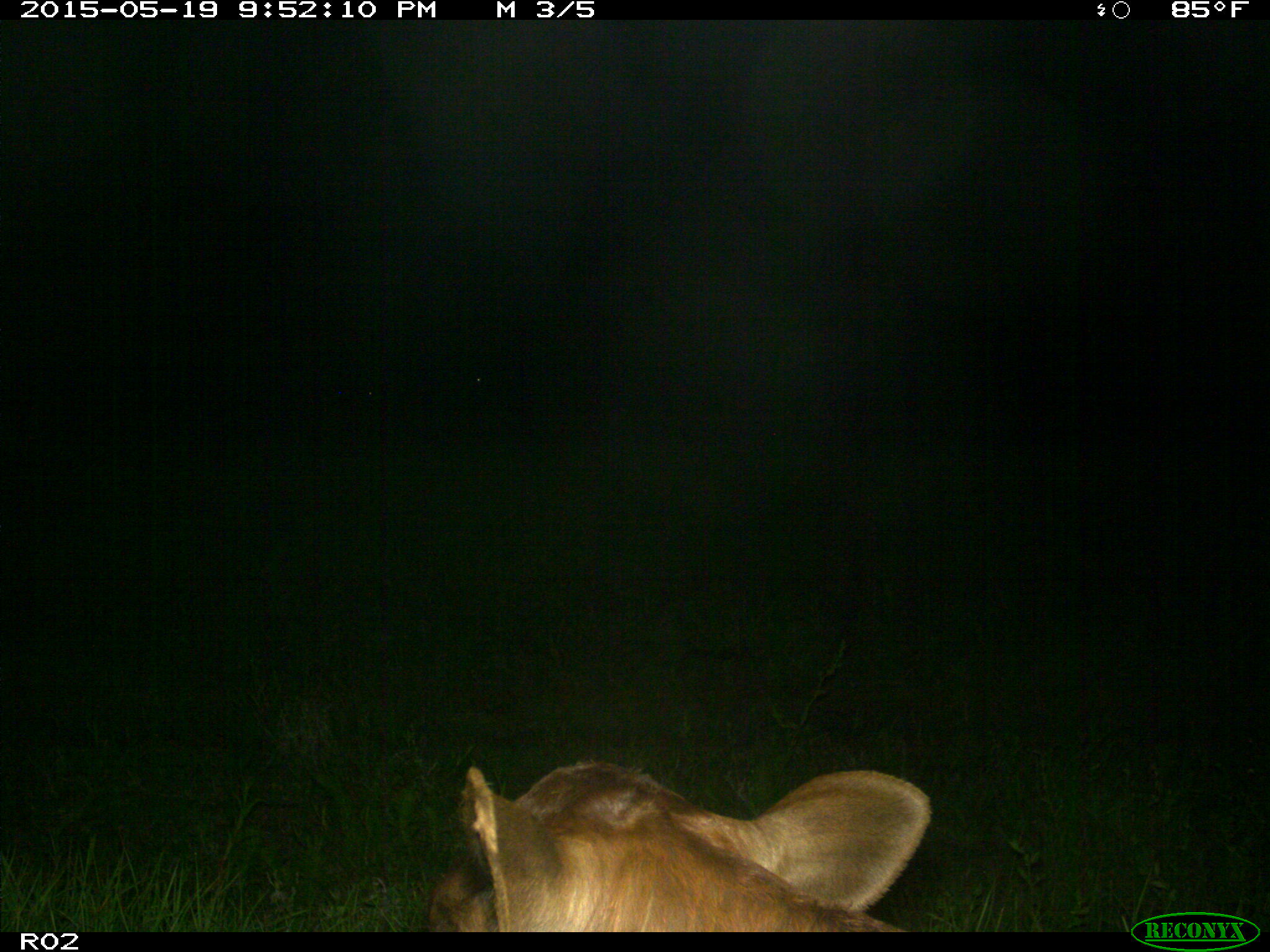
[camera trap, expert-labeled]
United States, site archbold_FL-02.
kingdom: Animalia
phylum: Chordata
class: Mammalia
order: Artiodactyla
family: Bovidae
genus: Bos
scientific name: Bos taurus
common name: domestic cow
Bos taurus (domestic cow).